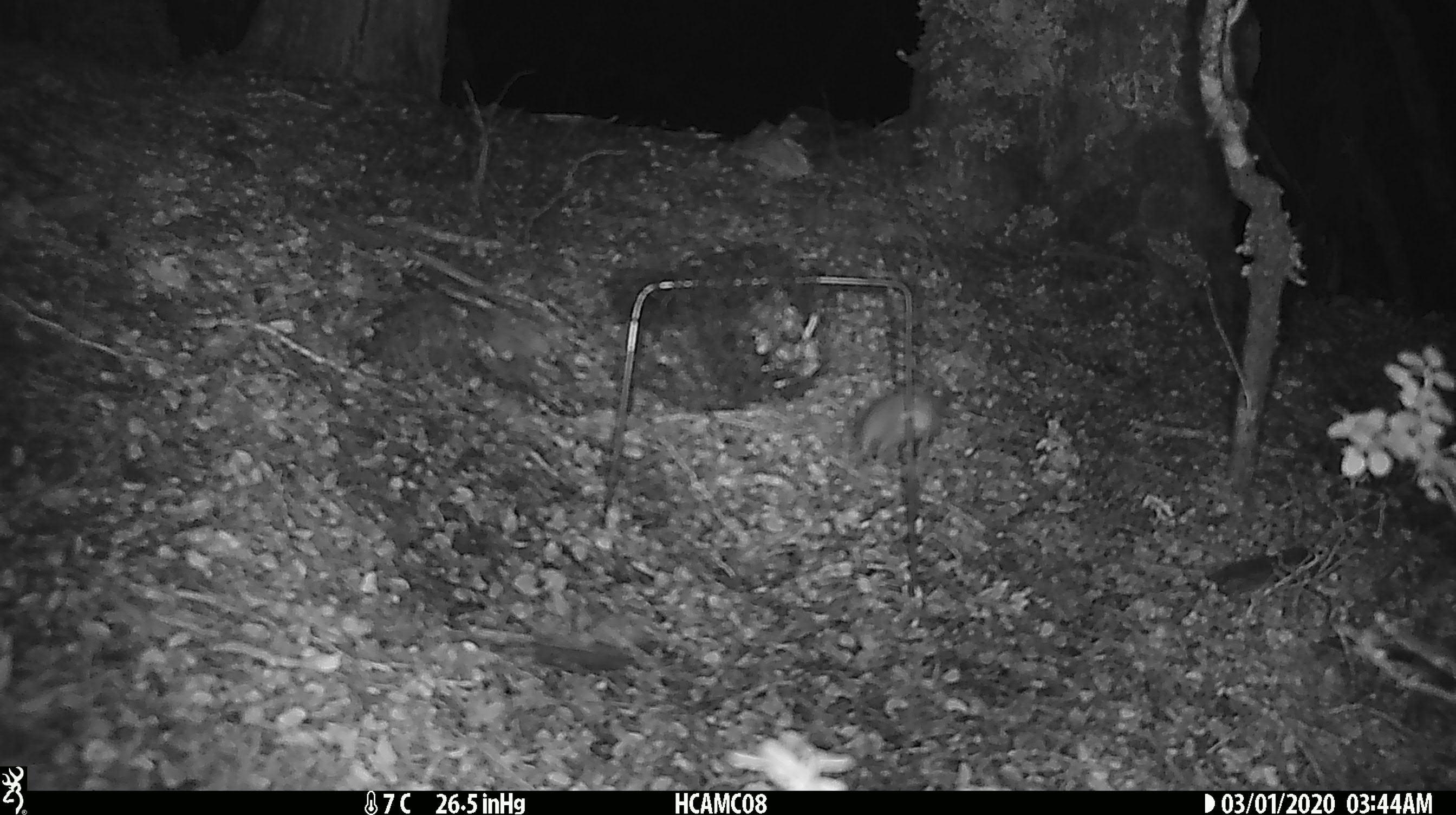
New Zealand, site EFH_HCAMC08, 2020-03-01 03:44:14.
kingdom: Animalia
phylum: Chordata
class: Mammalia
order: Rodentia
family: Muridae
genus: Mus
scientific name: Mus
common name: mouse